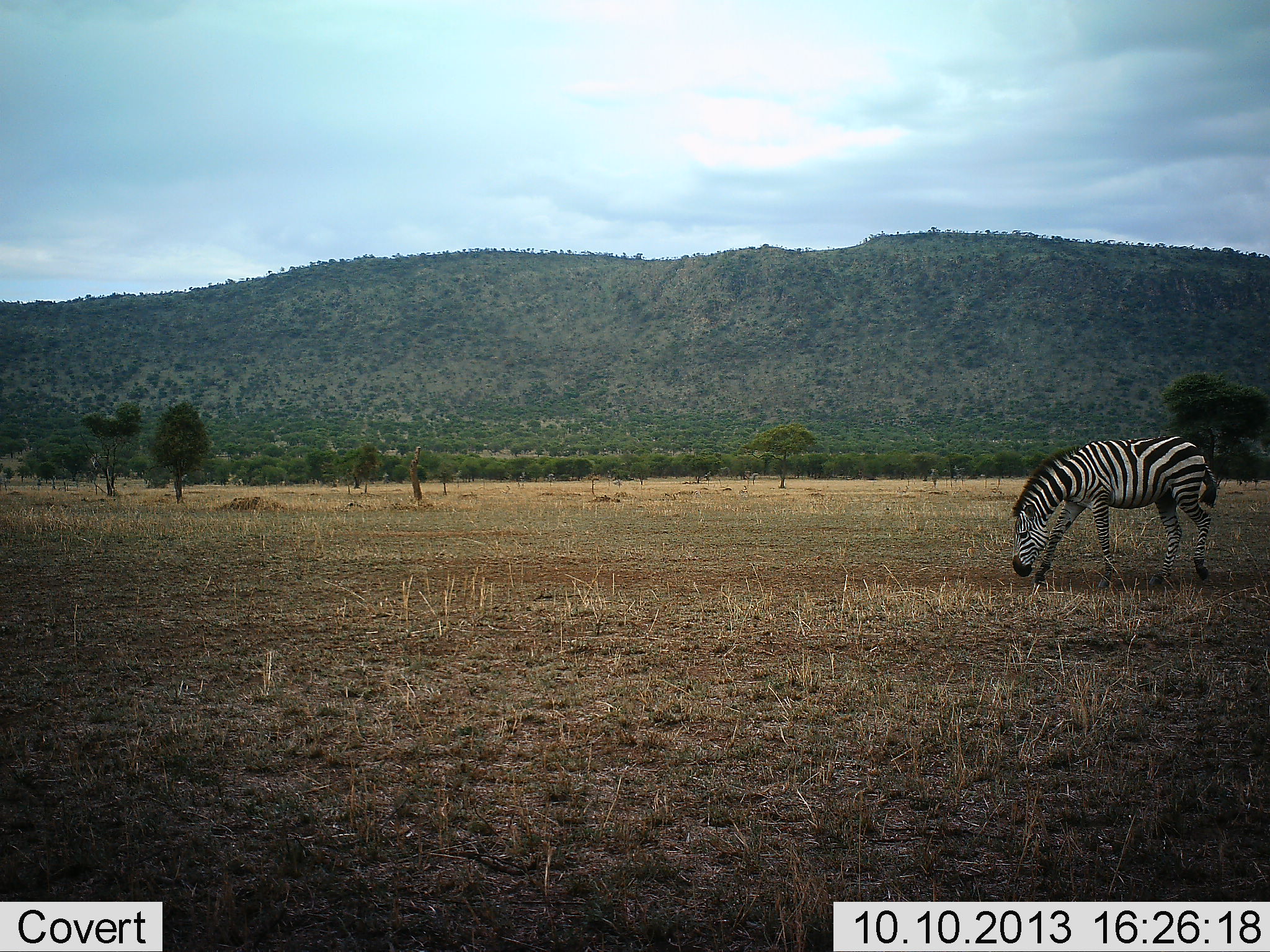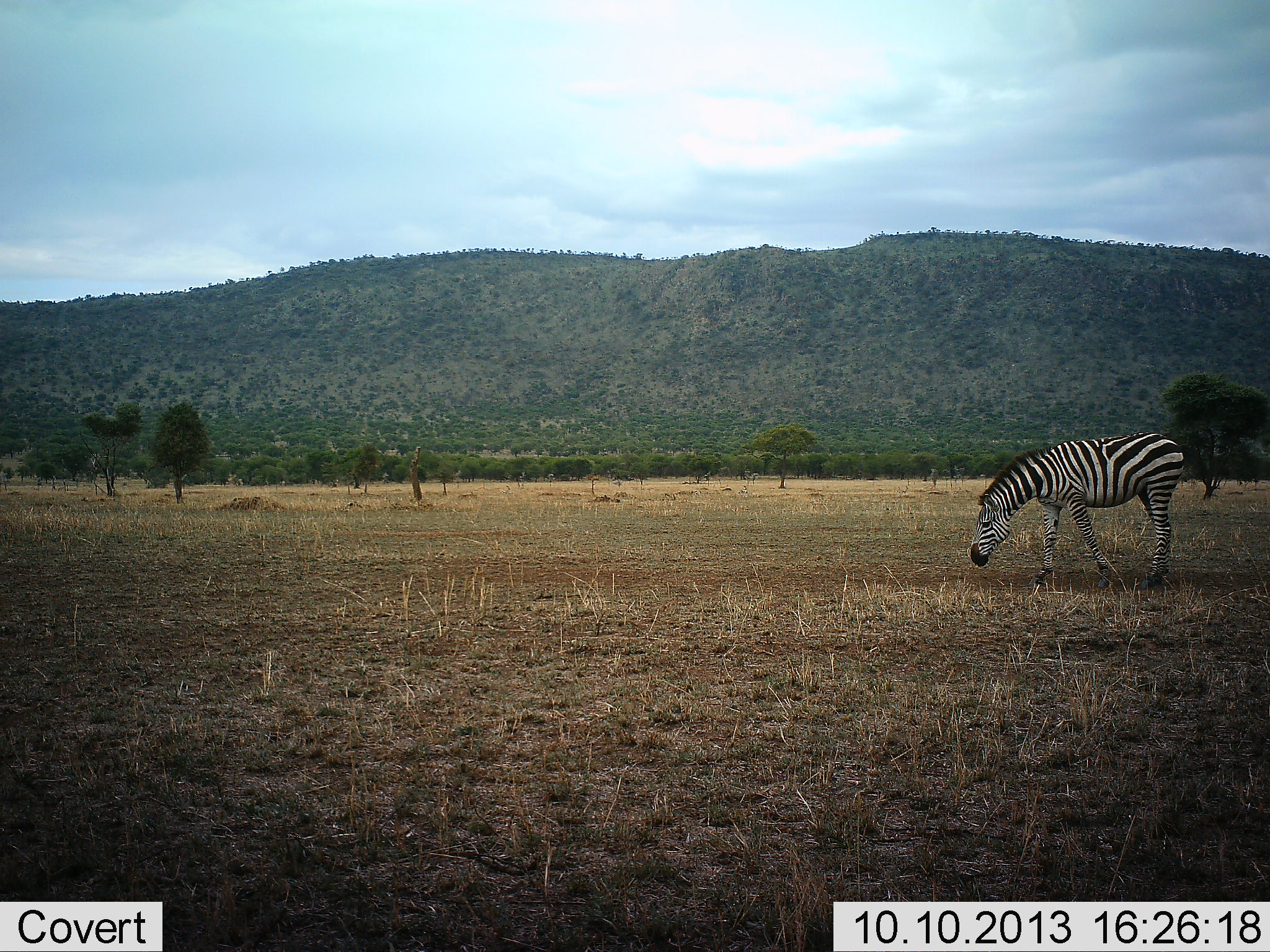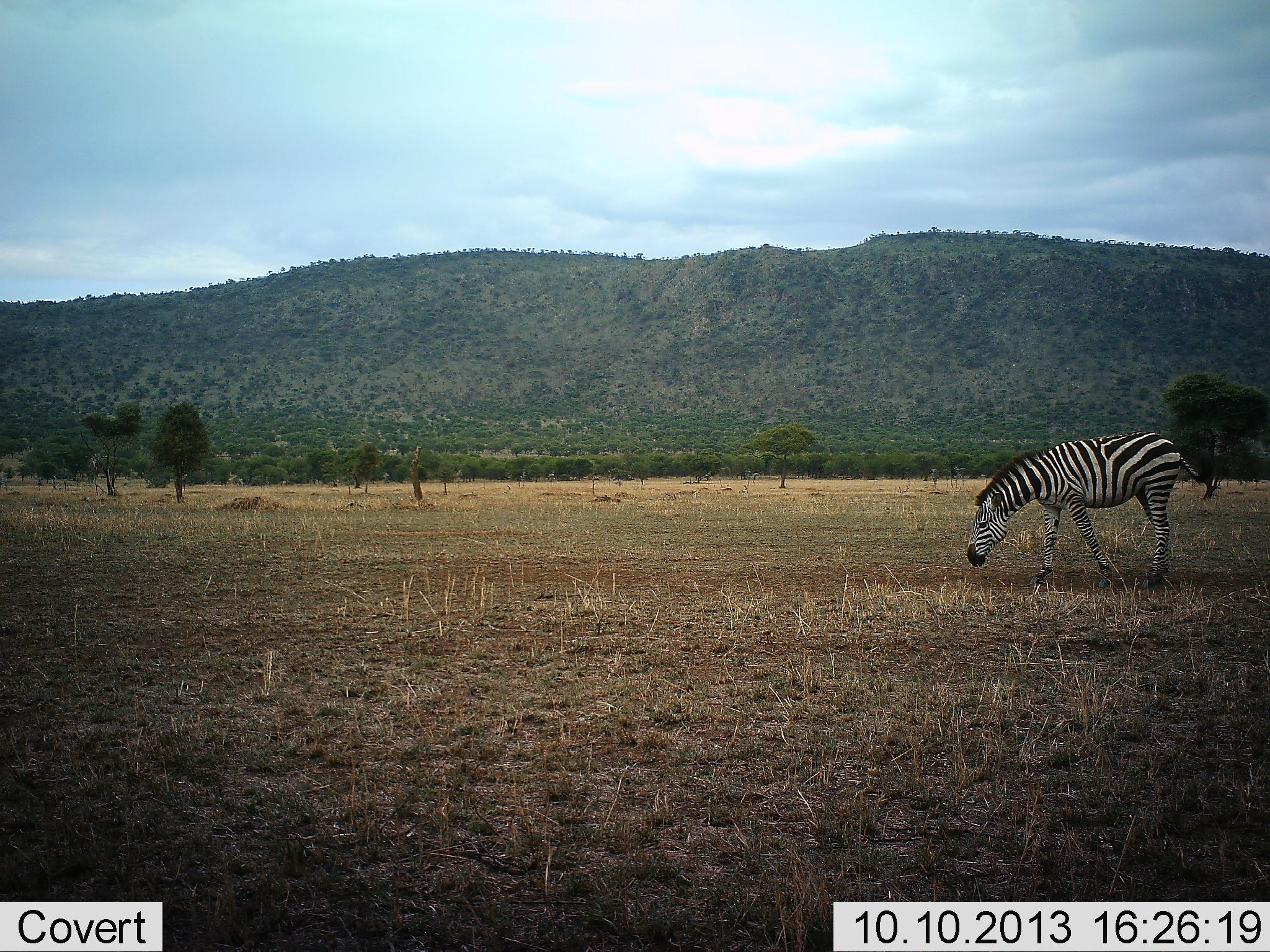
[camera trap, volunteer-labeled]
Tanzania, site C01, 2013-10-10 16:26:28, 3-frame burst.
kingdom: Animalia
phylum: Chordata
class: Mammalia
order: Perissodactyla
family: Equidae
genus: Equus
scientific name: Equus quagga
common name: plains zebra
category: zebra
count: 1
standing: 22%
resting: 0%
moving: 44%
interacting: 0%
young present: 0%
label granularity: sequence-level